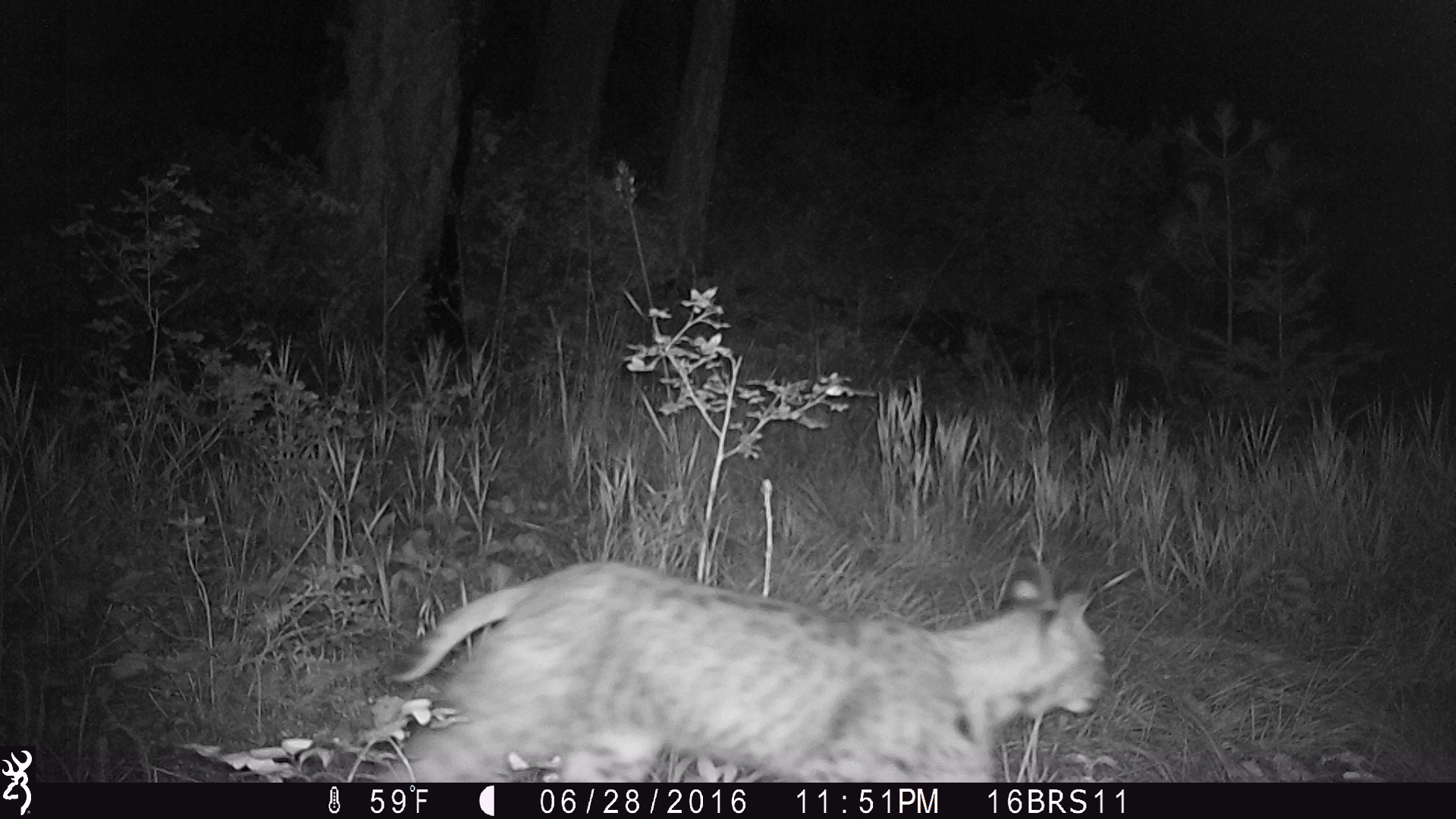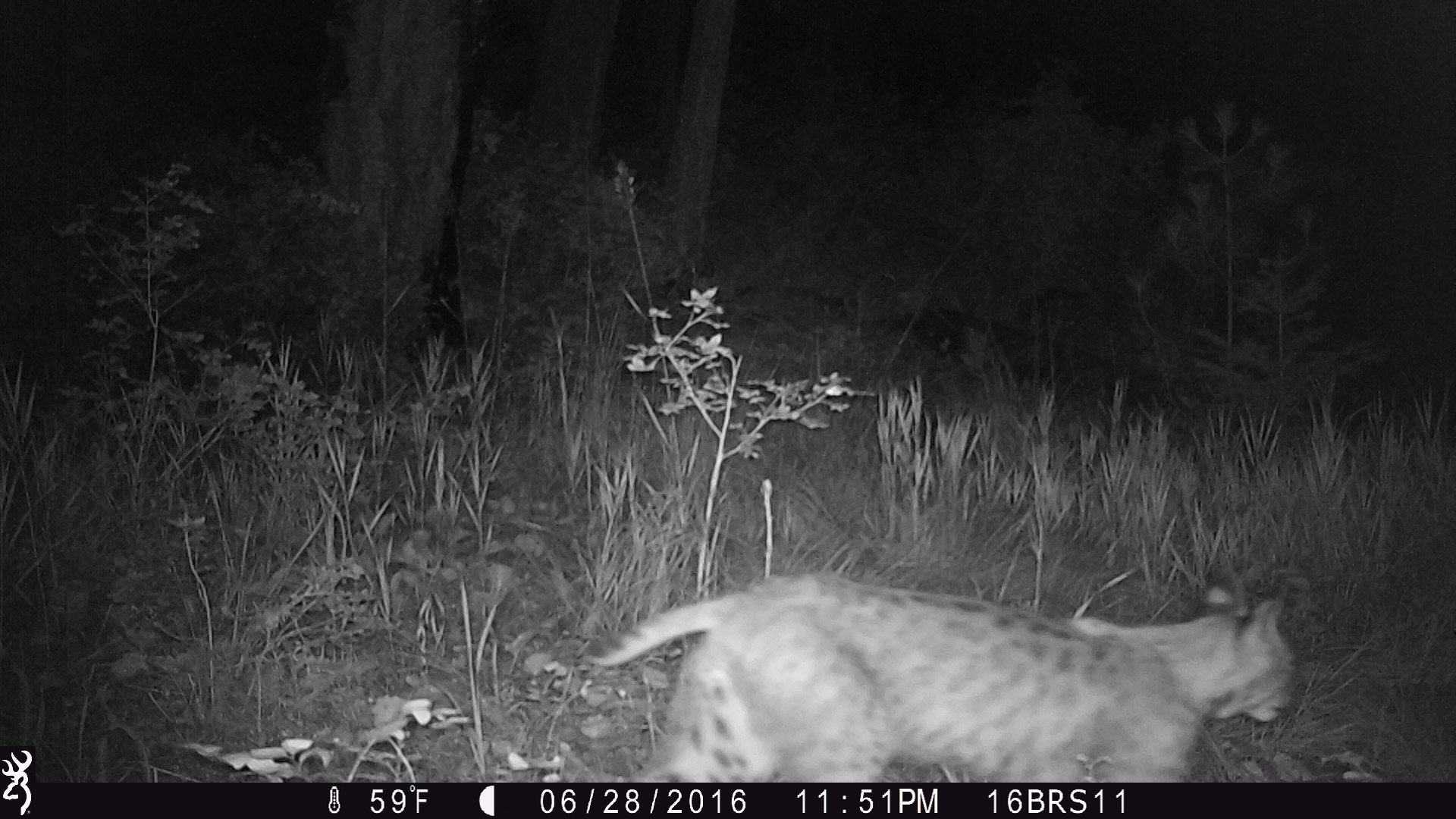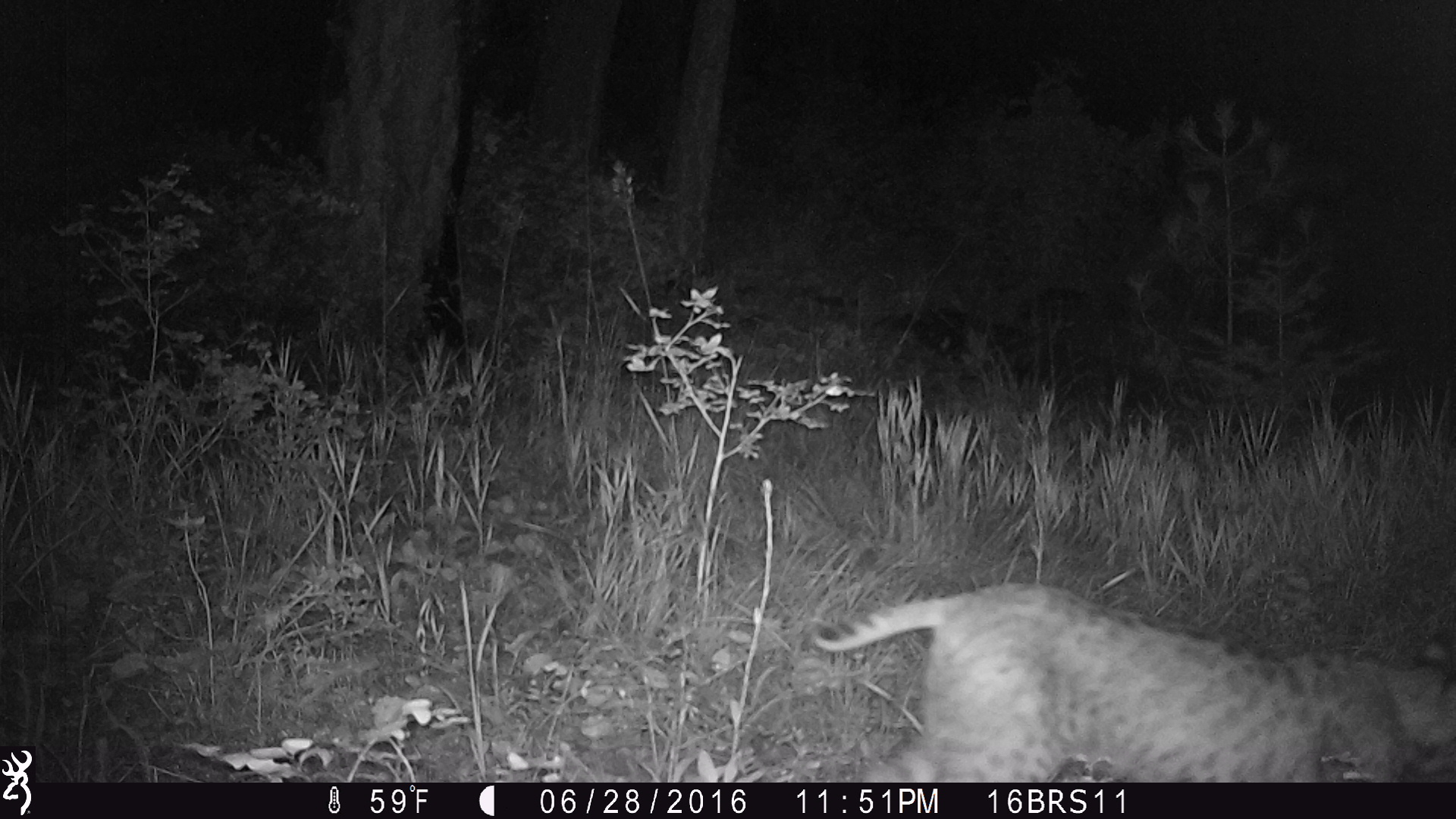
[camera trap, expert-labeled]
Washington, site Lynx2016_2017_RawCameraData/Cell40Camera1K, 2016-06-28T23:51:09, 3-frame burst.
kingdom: Animalia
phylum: Chordata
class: Mammalia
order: Carnivora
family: Felidae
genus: Lynx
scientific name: Lynx rufus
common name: bobcat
Lynx rufus (bobcat). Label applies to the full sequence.